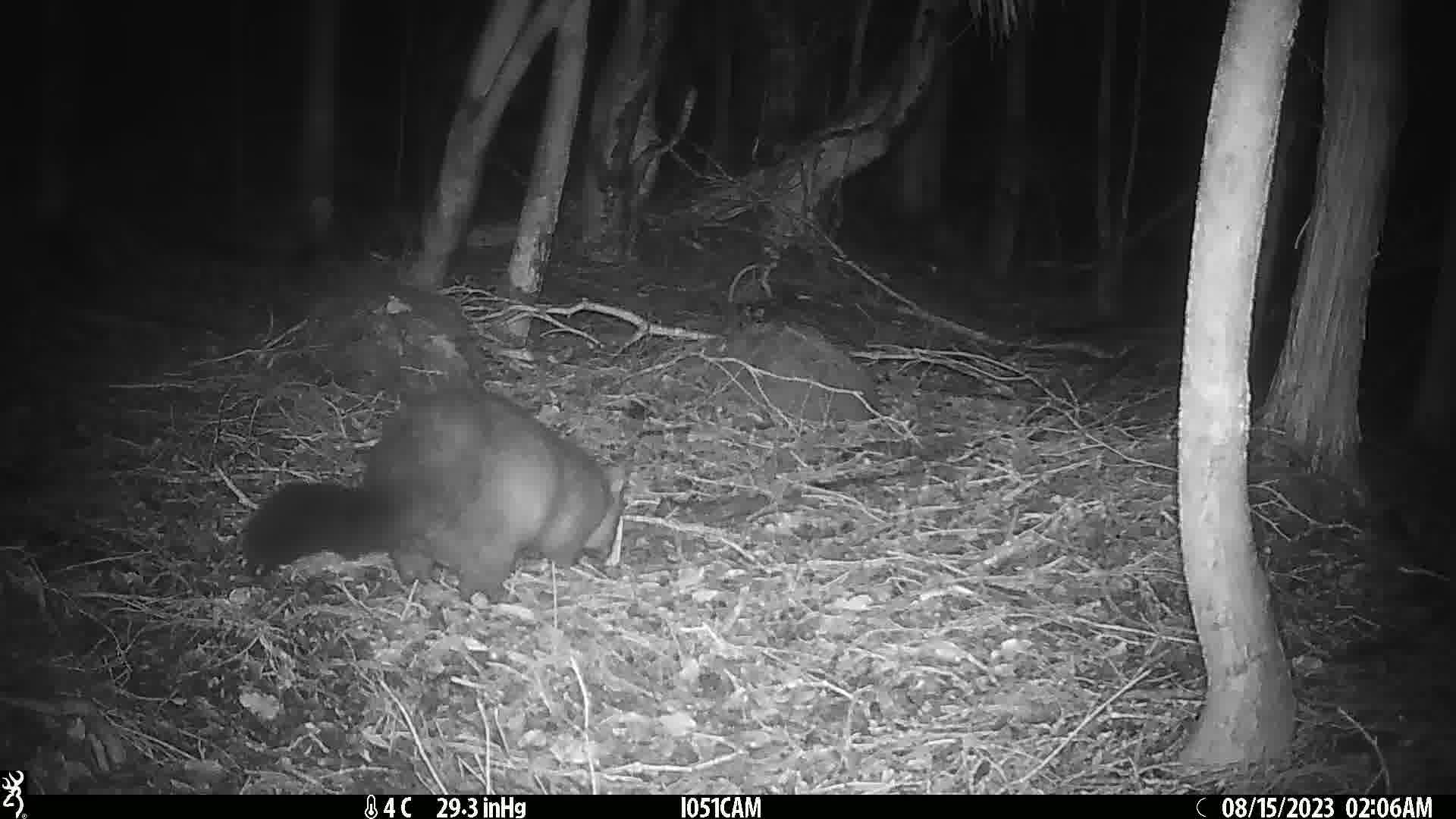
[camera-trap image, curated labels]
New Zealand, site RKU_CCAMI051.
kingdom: Animalia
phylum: Chordata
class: Mammalia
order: Diprotodontia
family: Phalangeridae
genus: Trichosurus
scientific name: Trichosurus vulpecula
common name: common brushtail possum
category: possum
Possum (common brushtail possum) (Trichosurus vulpecula).